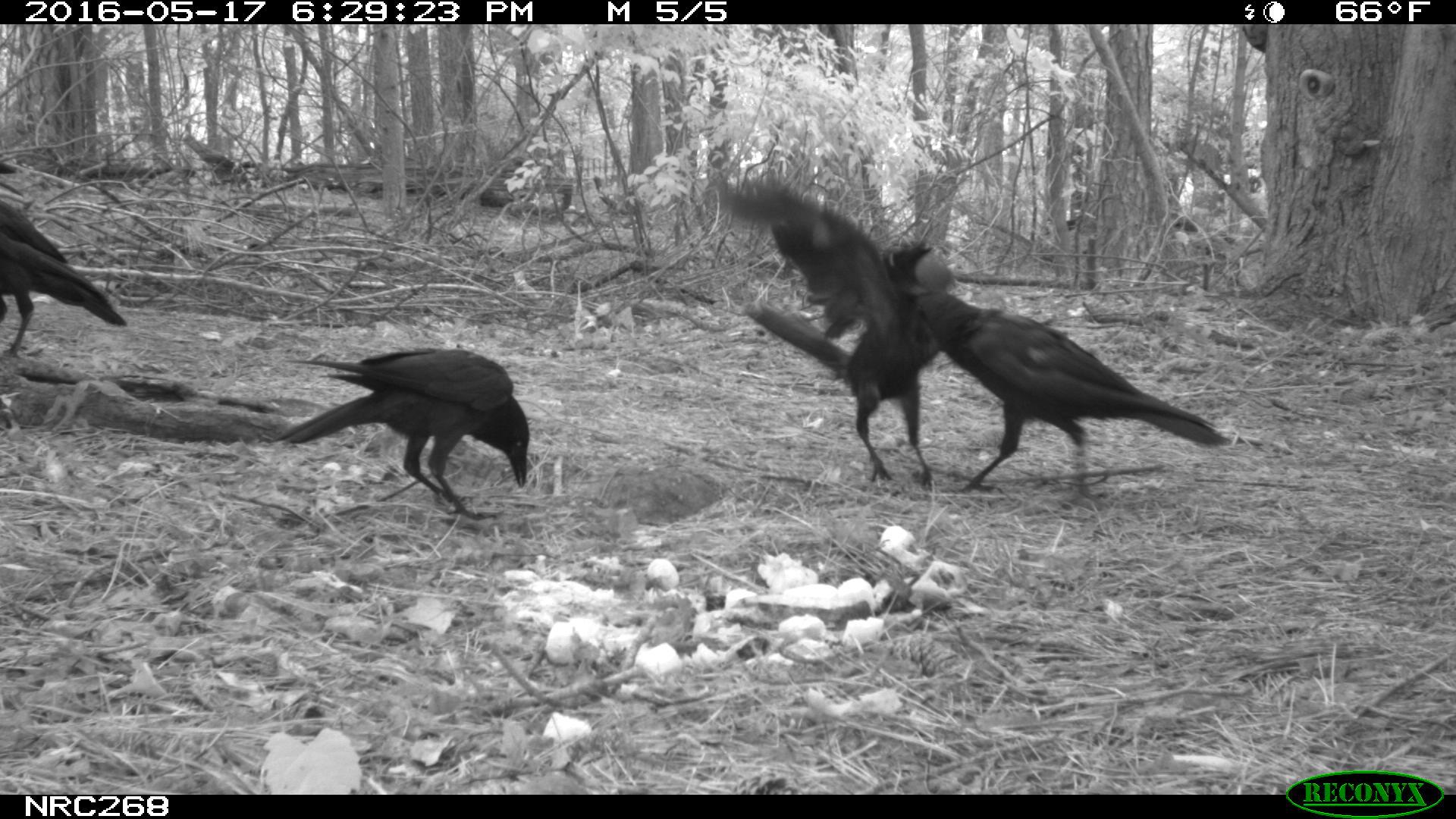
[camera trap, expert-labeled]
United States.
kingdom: Animalia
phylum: Chordata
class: Aves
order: Passeriformes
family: Corvidae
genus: Corvus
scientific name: Corvus brachyrhynchos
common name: american crow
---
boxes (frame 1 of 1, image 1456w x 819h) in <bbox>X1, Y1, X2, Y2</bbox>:
American Crow: <bbox>854, 240, 1239, 476</bbox>; <bbox>726, 168, 964, 486</bbox>; <bbox>274, 344, 543, 523</bbox>; <bbox>1, 183, 129, 388</bbox>